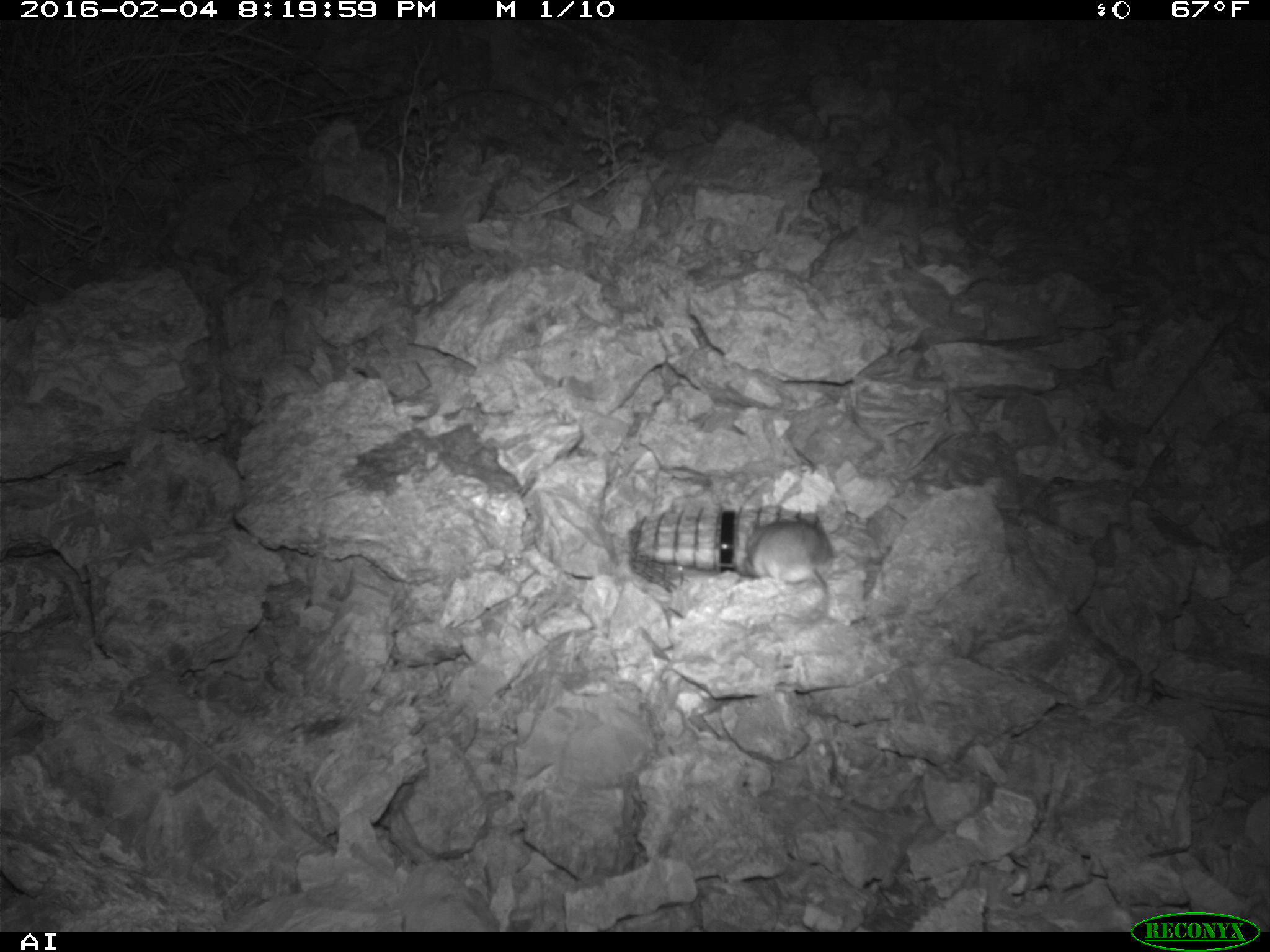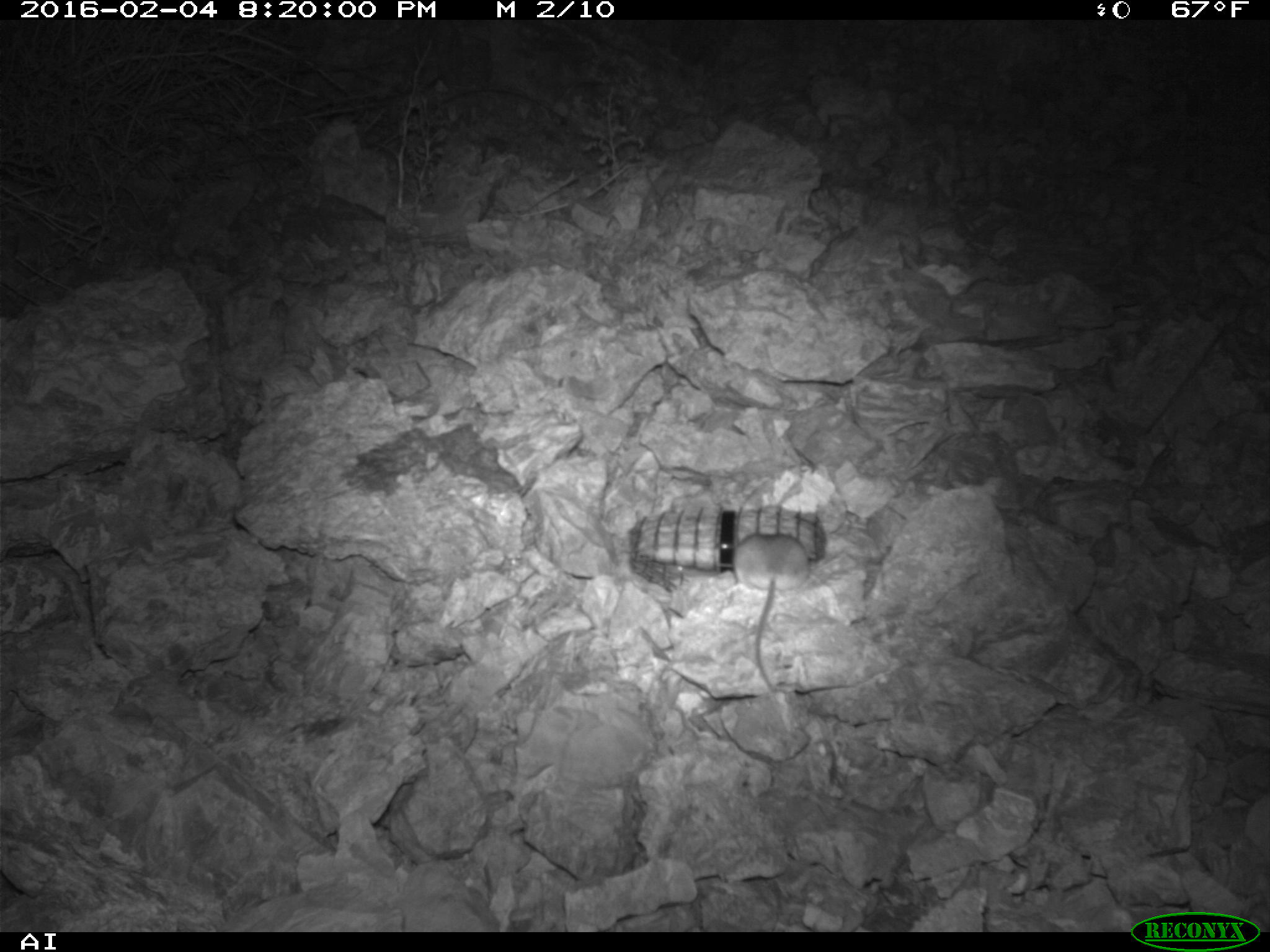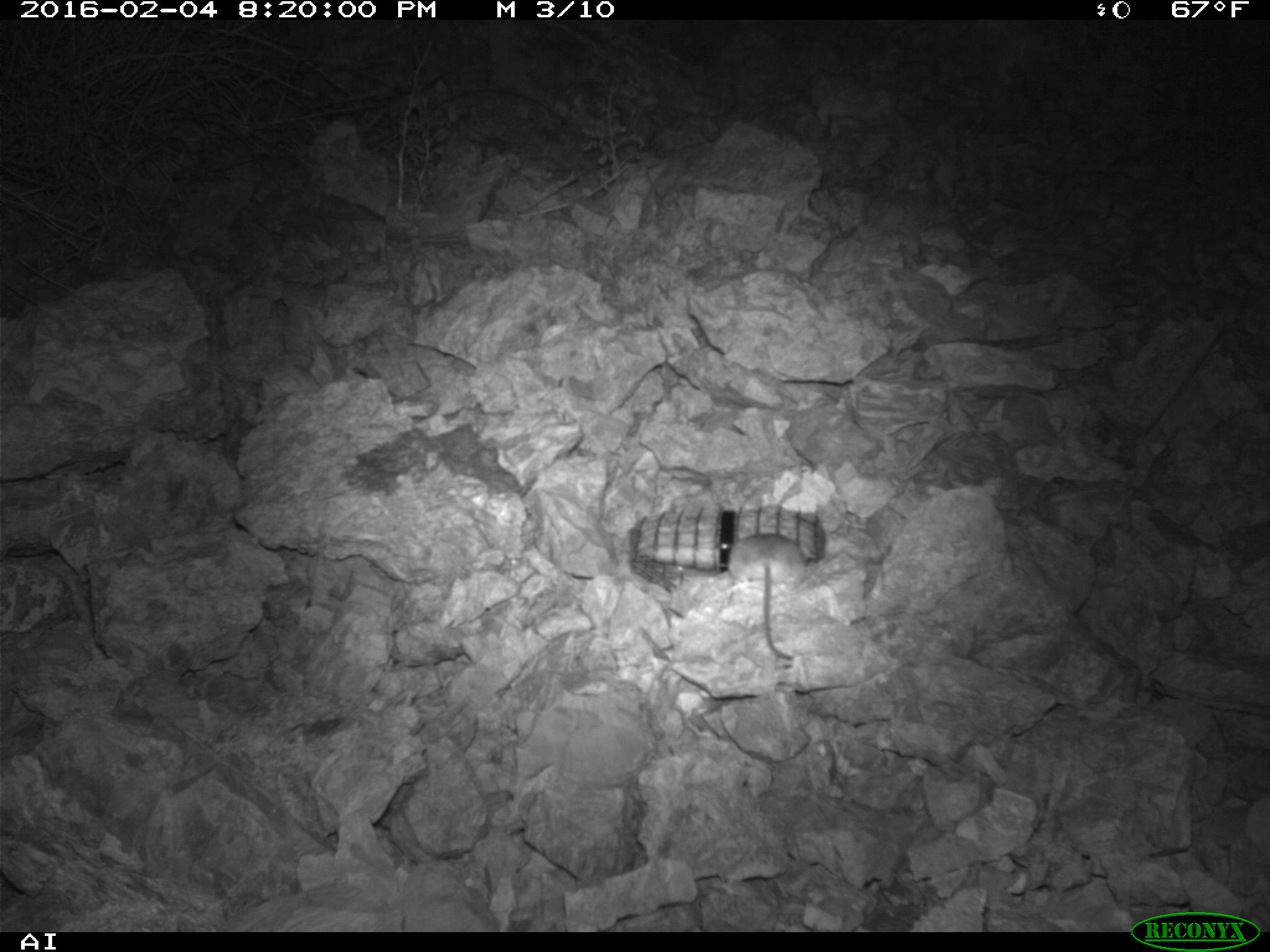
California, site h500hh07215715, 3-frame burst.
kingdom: Animalia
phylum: Chordata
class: Mammalia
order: Rodentia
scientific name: Rodentia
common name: rodent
Rodent (Rodentia).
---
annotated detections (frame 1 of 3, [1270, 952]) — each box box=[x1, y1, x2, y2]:
rodent: box=[744, 519, 833, 629]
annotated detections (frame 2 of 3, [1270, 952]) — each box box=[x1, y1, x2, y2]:
rodent: box=[732, 533, 810, 689]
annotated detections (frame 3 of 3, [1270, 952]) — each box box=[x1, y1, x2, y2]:
rodent: box=[726, 532, 806, 661]